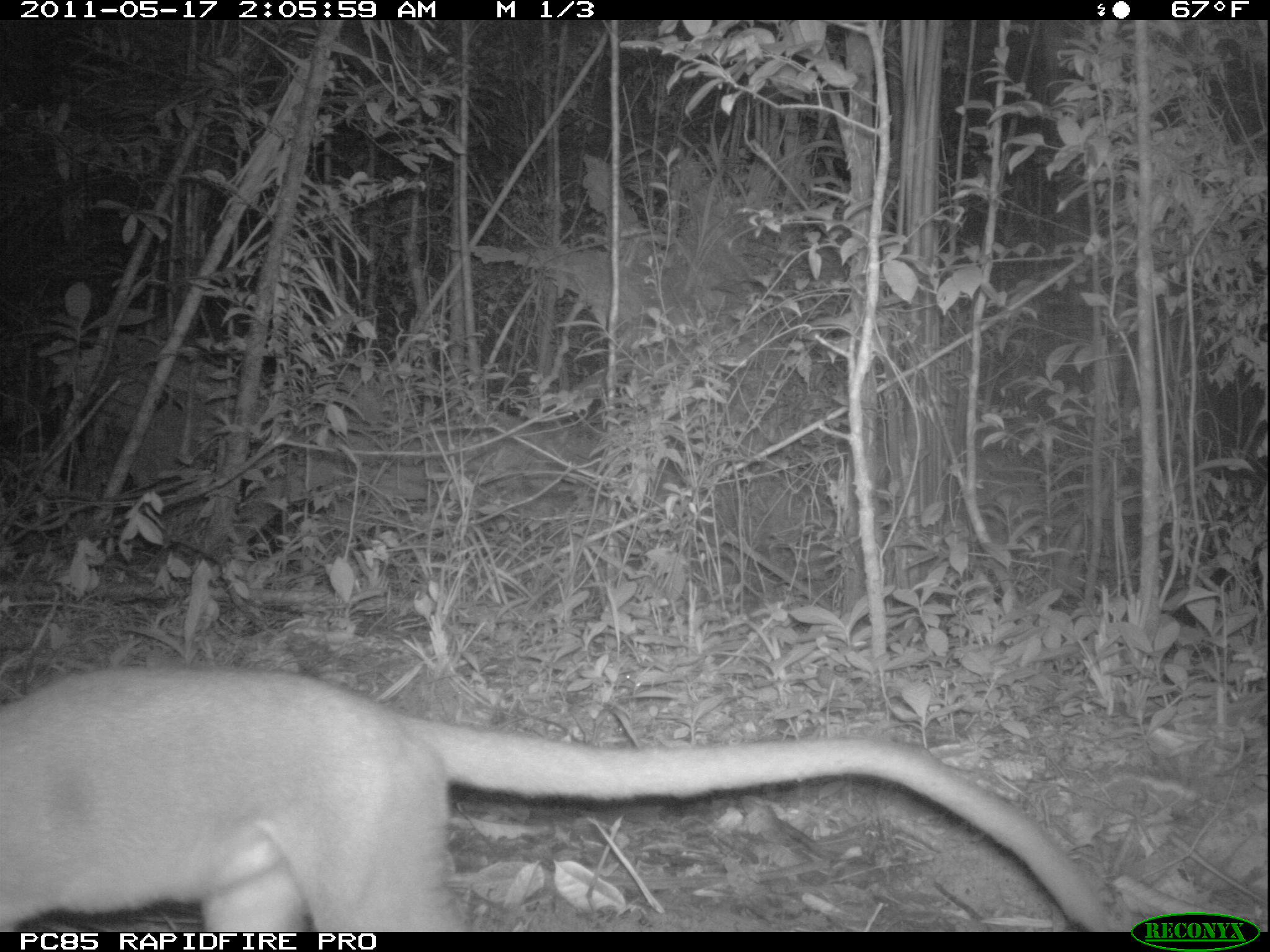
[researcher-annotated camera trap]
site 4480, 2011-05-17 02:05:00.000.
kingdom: Animalia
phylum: Chordata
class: Mammalia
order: Carnivora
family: Eupleridae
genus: Cryptoprocta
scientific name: Cryptoprocta ferox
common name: fossa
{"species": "Cryptoprocta ferox (fossa)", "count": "1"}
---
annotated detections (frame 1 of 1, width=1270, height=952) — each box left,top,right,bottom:
cryptoprocta ferox: 0,662,1122,930